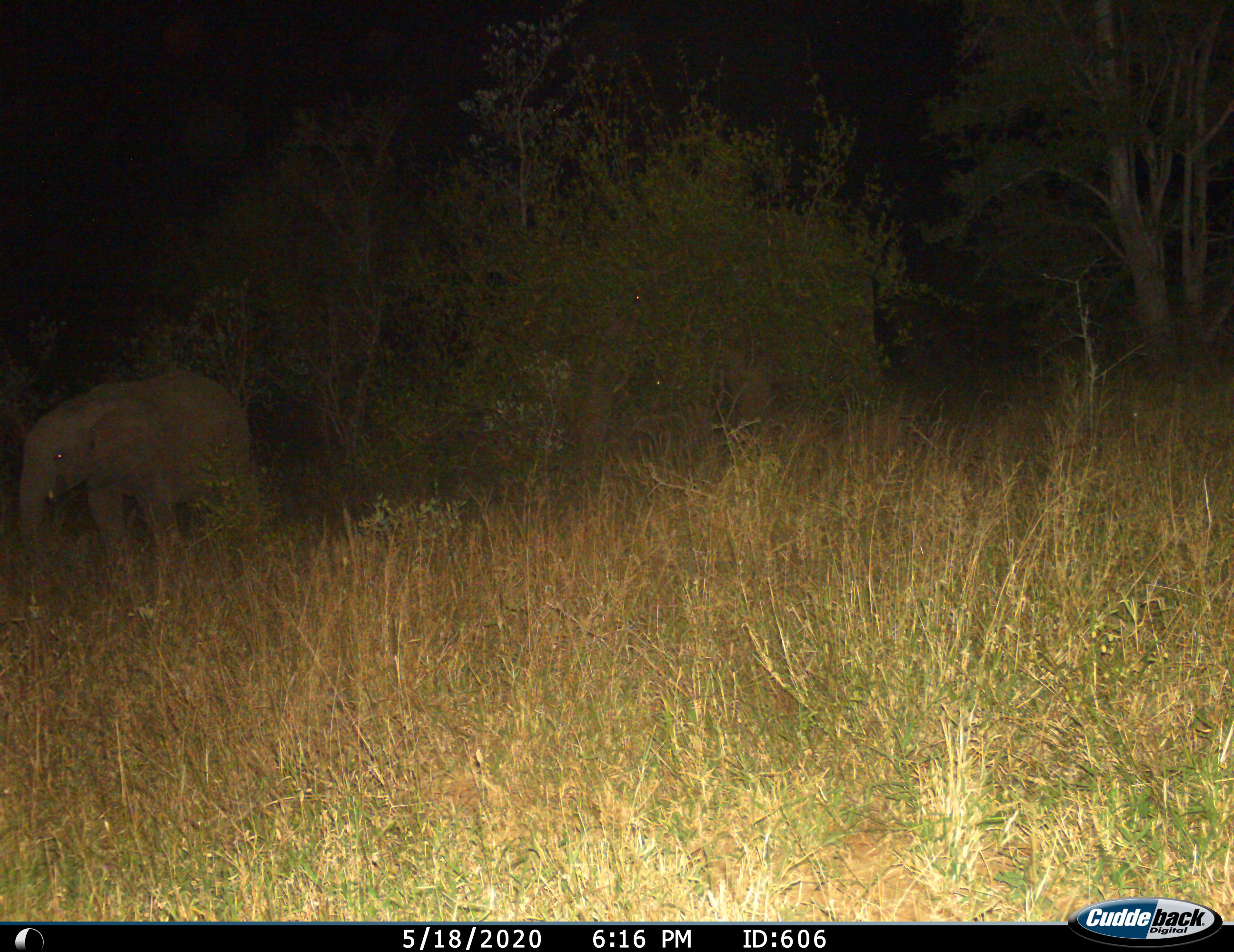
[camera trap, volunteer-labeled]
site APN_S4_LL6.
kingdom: Animalia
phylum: Chordata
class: Mammalia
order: Proboscidea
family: Elephantidae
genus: Loxodonta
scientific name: Loxodonta africana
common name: african bush elephant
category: elephant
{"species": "elephant (african bush elephant) (Loxodonta africana)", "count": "1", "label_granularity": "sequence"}